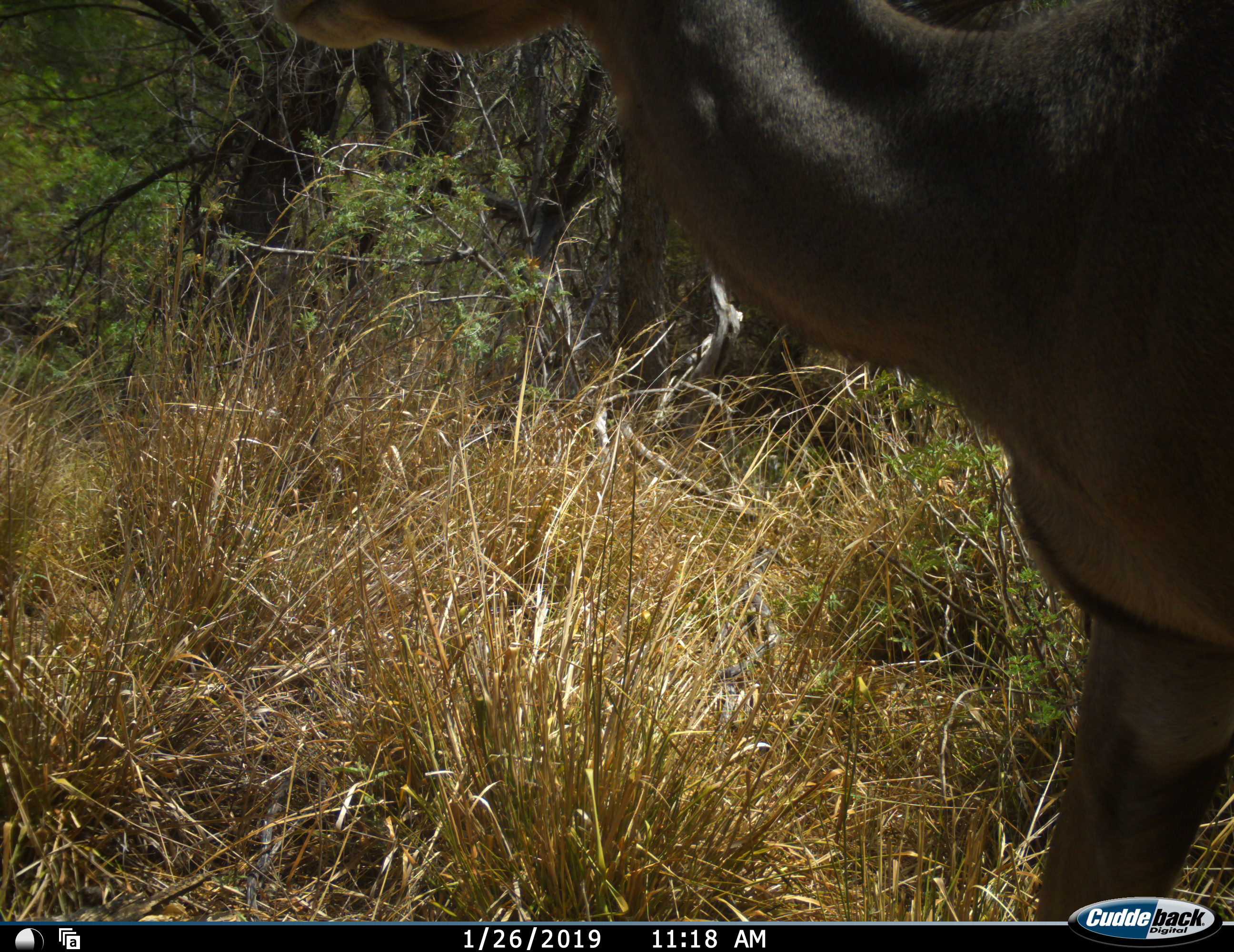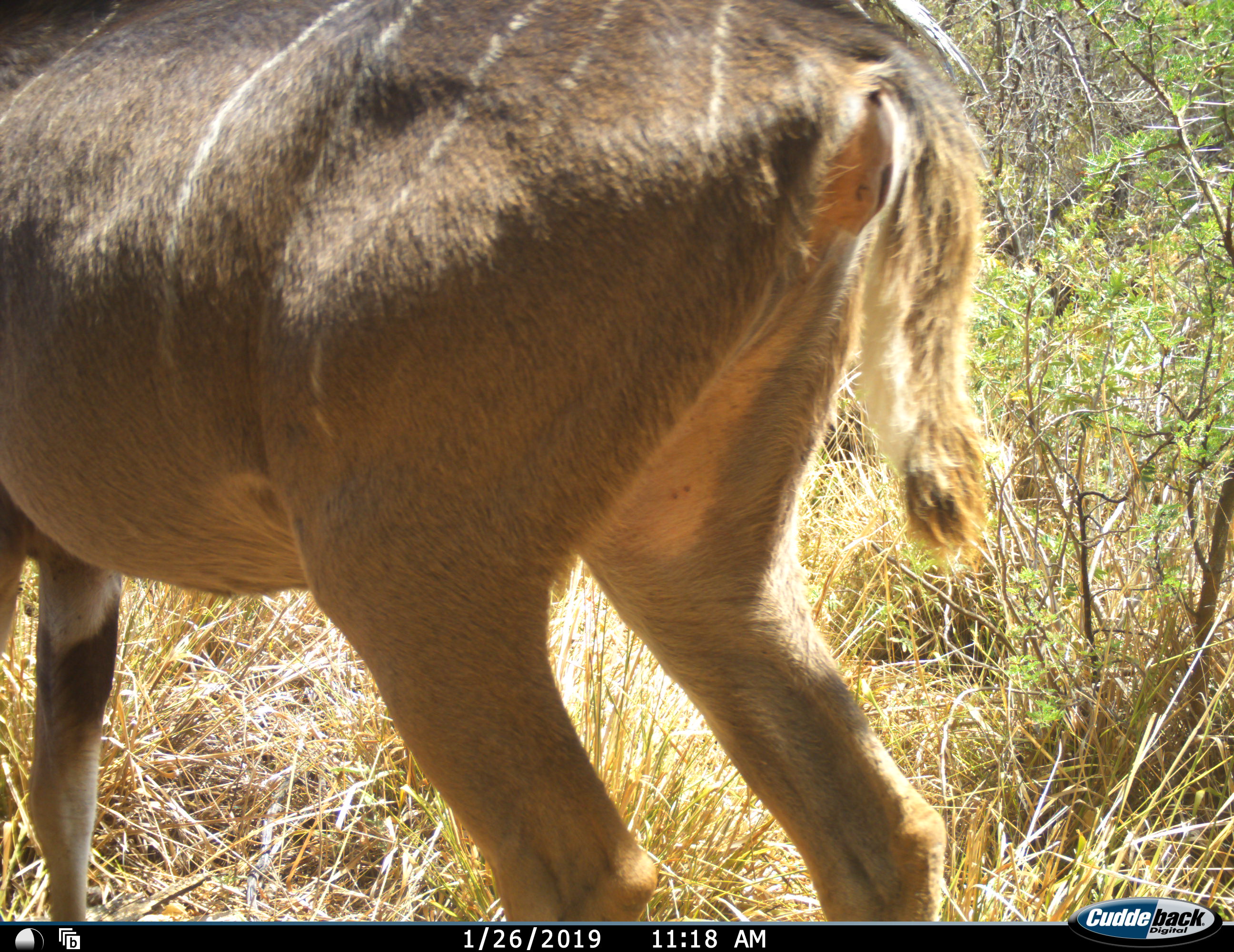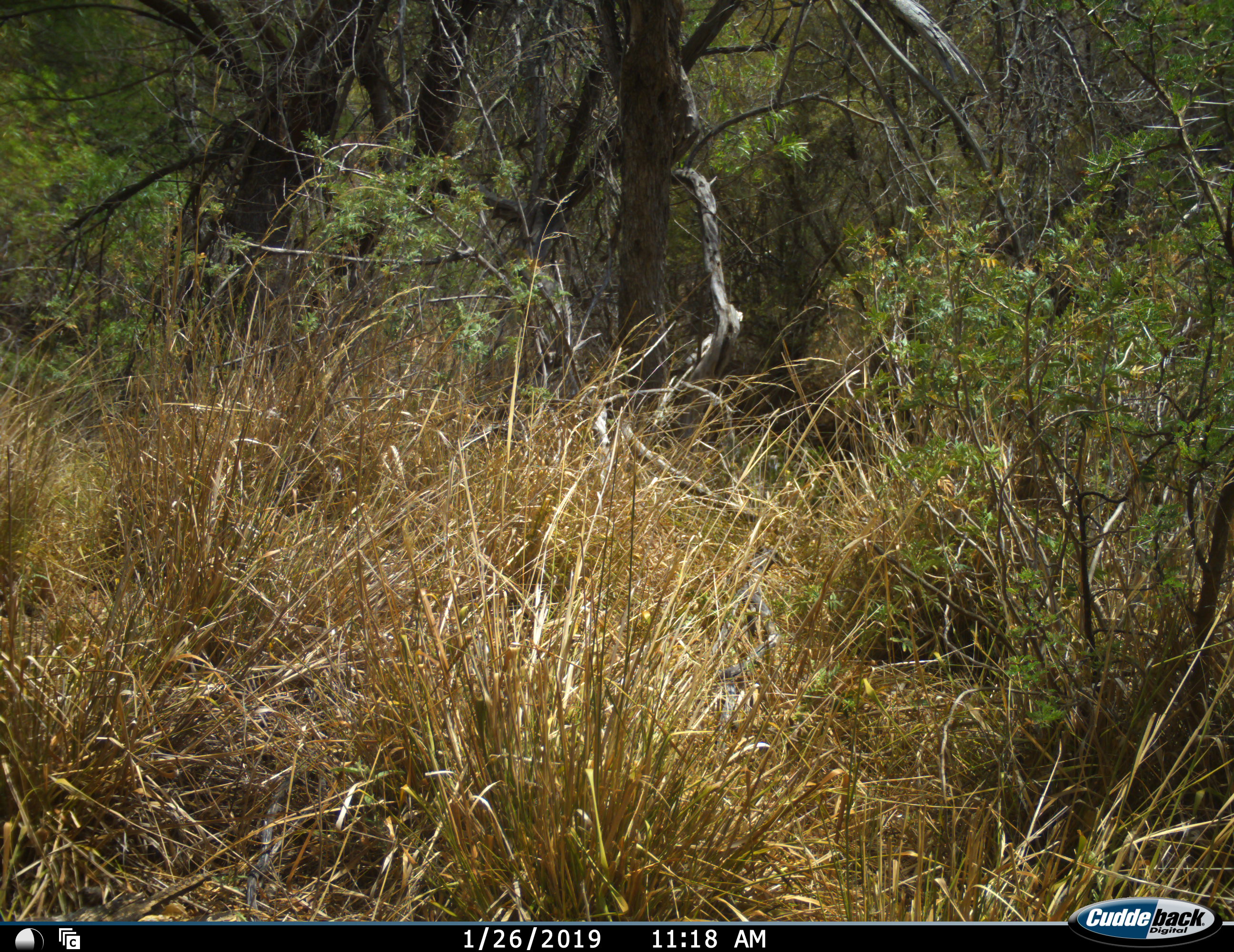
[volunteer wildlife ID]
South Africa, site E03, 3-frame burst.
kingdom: Animalia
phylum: Chordata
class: Mammalia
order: Artiodactyla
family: Bovidae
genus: Tragelaphus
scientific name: Tragelaphus strepsiceros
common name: greater kudu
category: kudu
Kudu (greater kudu) (Tragelaphus strepsiceros), count 1. Behavior (volunteer vote fractions): standing 0%, resting 0%, moving 100%, interacting 0%. Young present (vote fraction): 0%. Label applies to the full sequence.